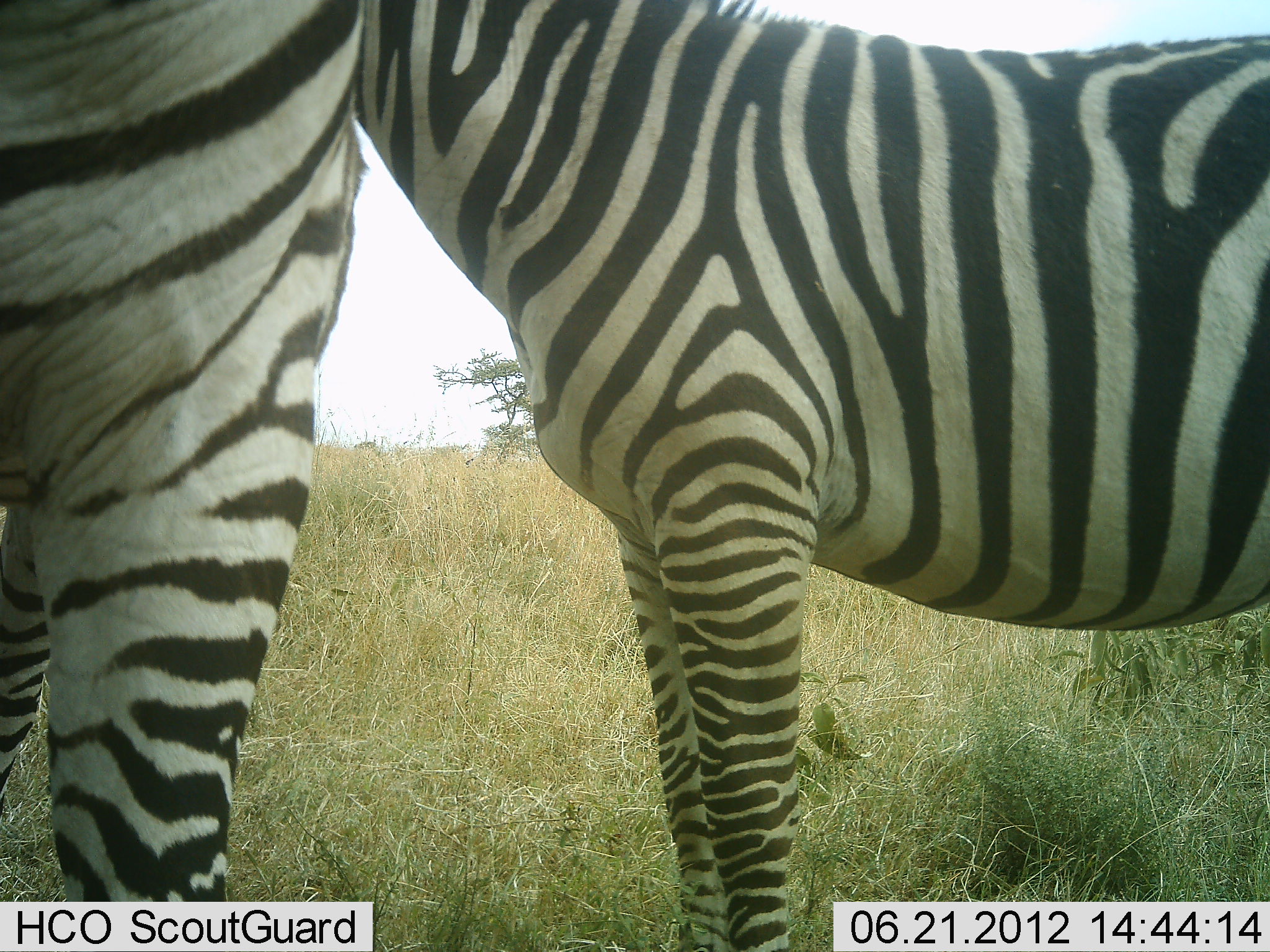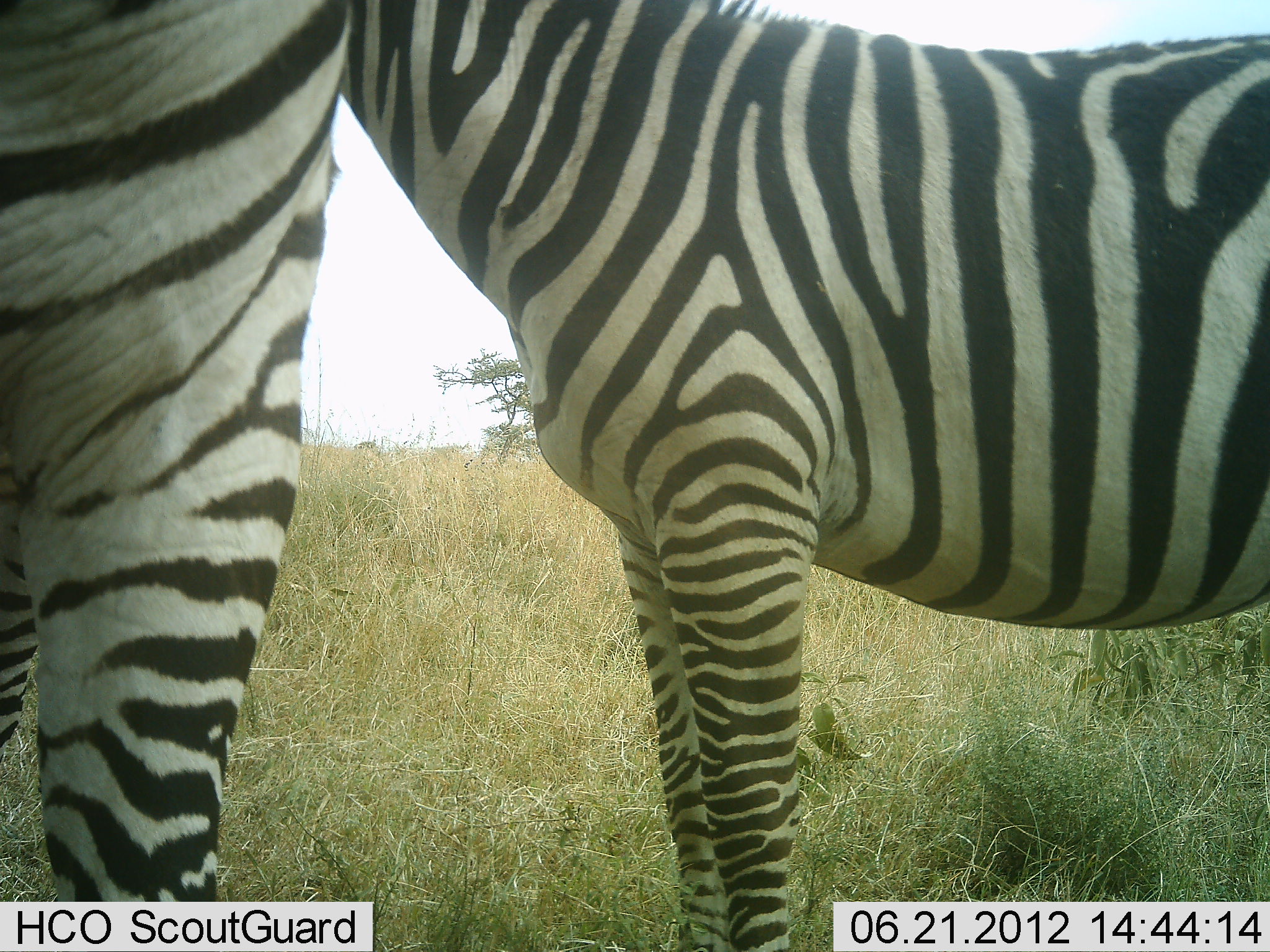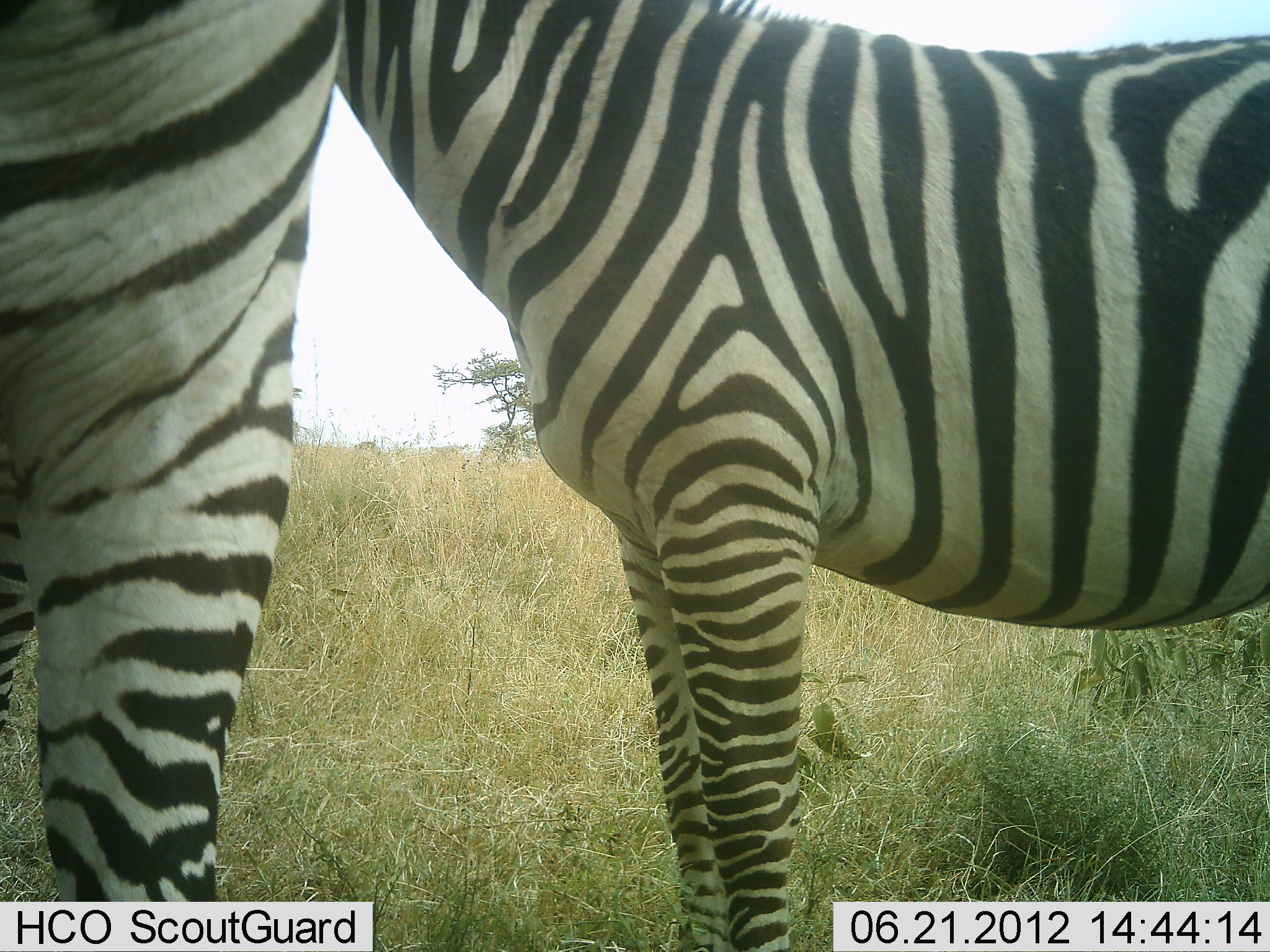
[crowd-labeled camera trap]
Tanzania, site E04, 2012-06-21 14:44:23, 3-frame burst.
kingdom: Animalia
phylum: Chordata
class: Mammalia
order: Perissodactyla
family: Equidae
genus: Equus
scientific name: Equus quagga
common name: plains zebra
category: zebra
Zebra (plains zebra) (Equus quagga), count 2. Behavior (volunteer vote fractions): standing 90%, resting 0%, moving 0%, interacting 30%. Young present (vote fraction): 0%. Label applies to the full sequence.